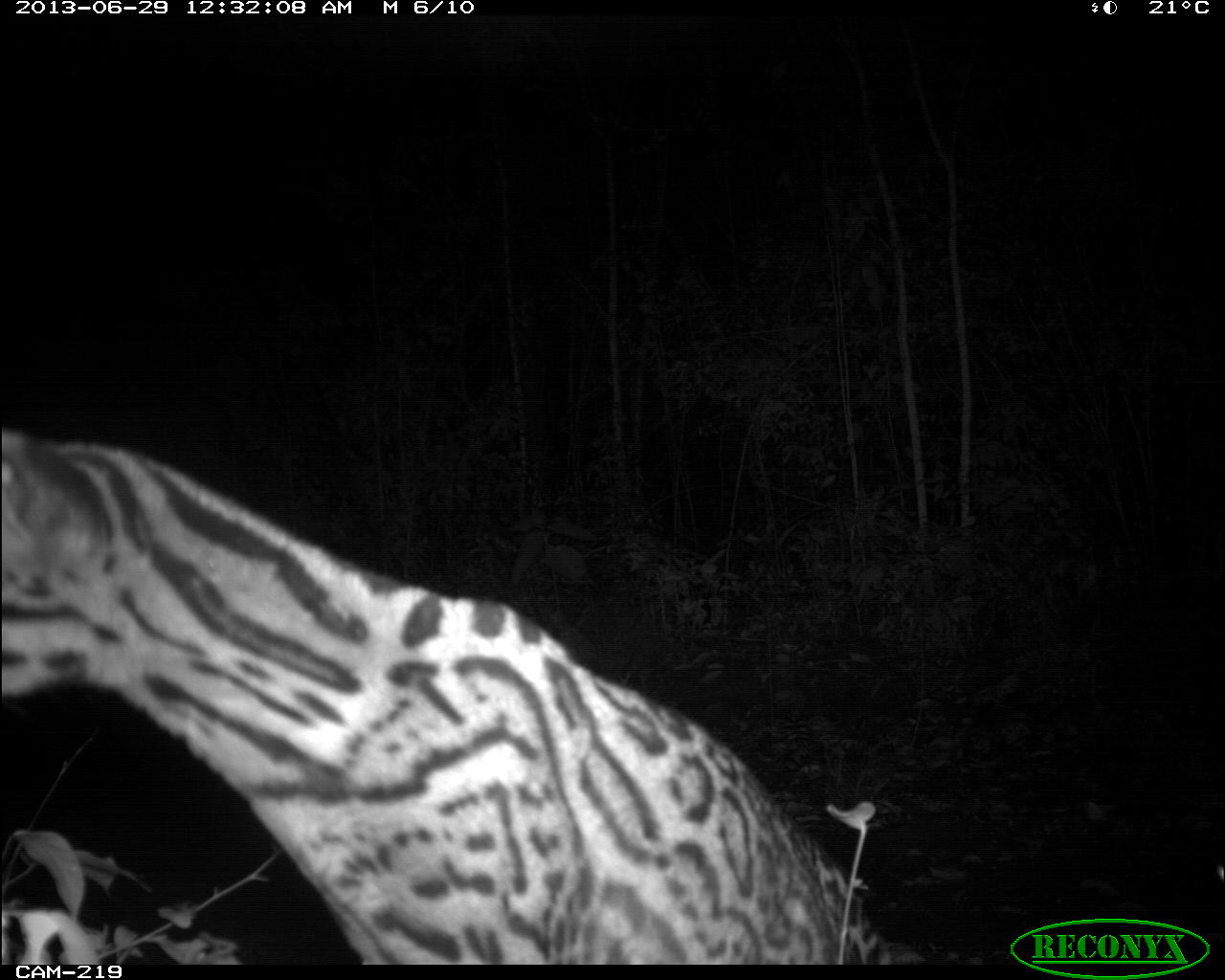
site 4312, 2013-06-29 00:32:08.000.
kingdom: Animalia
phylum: Chordata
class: Mammalia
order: Carnivora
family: Felidae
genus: Leopardus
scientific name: Leopardus pardalis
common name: ocelot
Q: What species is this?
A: Leopardus pardalis (ocelot).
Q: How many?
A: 1.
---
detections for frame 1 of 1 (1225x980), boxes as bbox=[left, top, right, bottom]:
leopardus pardalis: bbox=[0, 428, 890, 962]